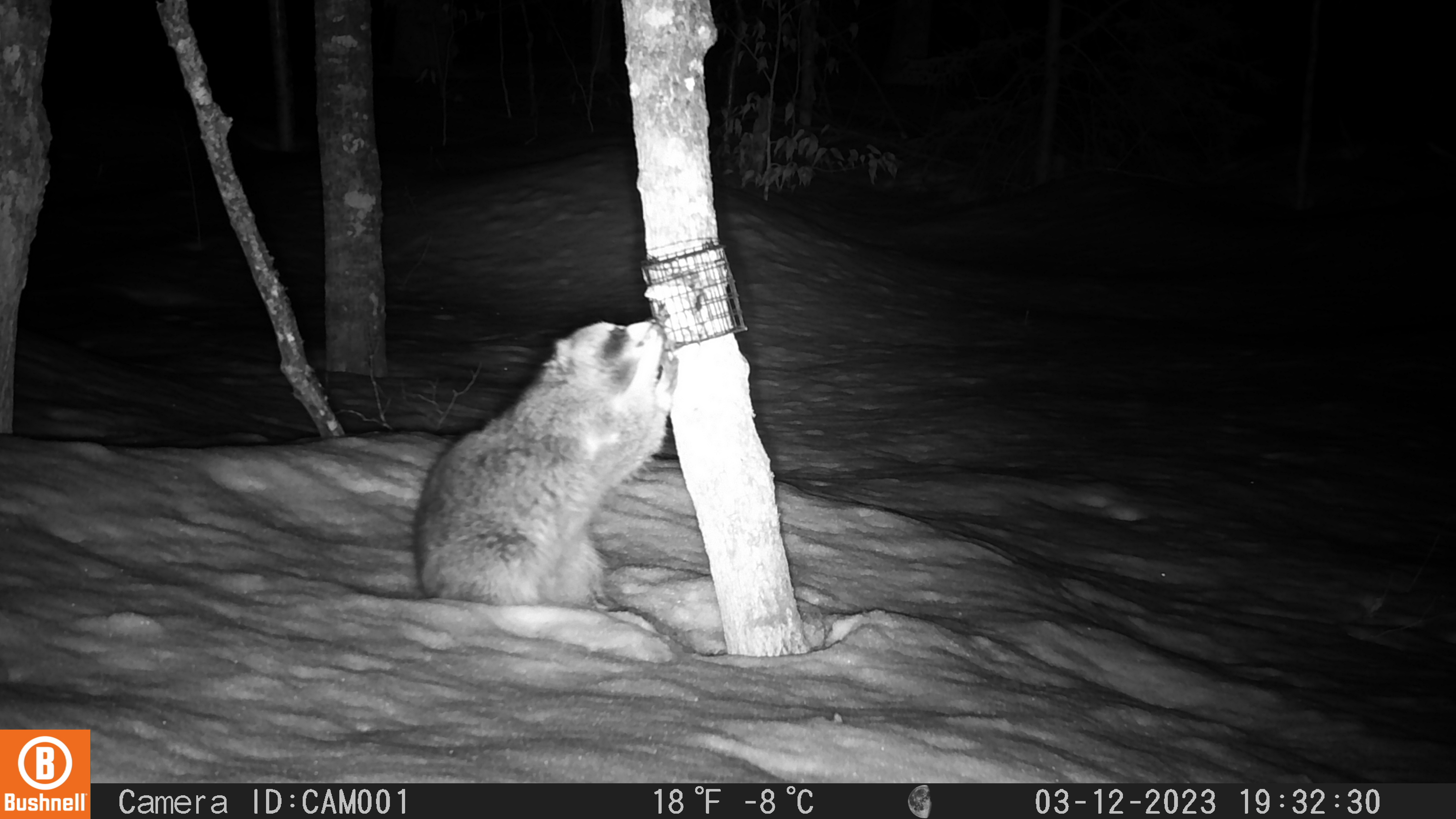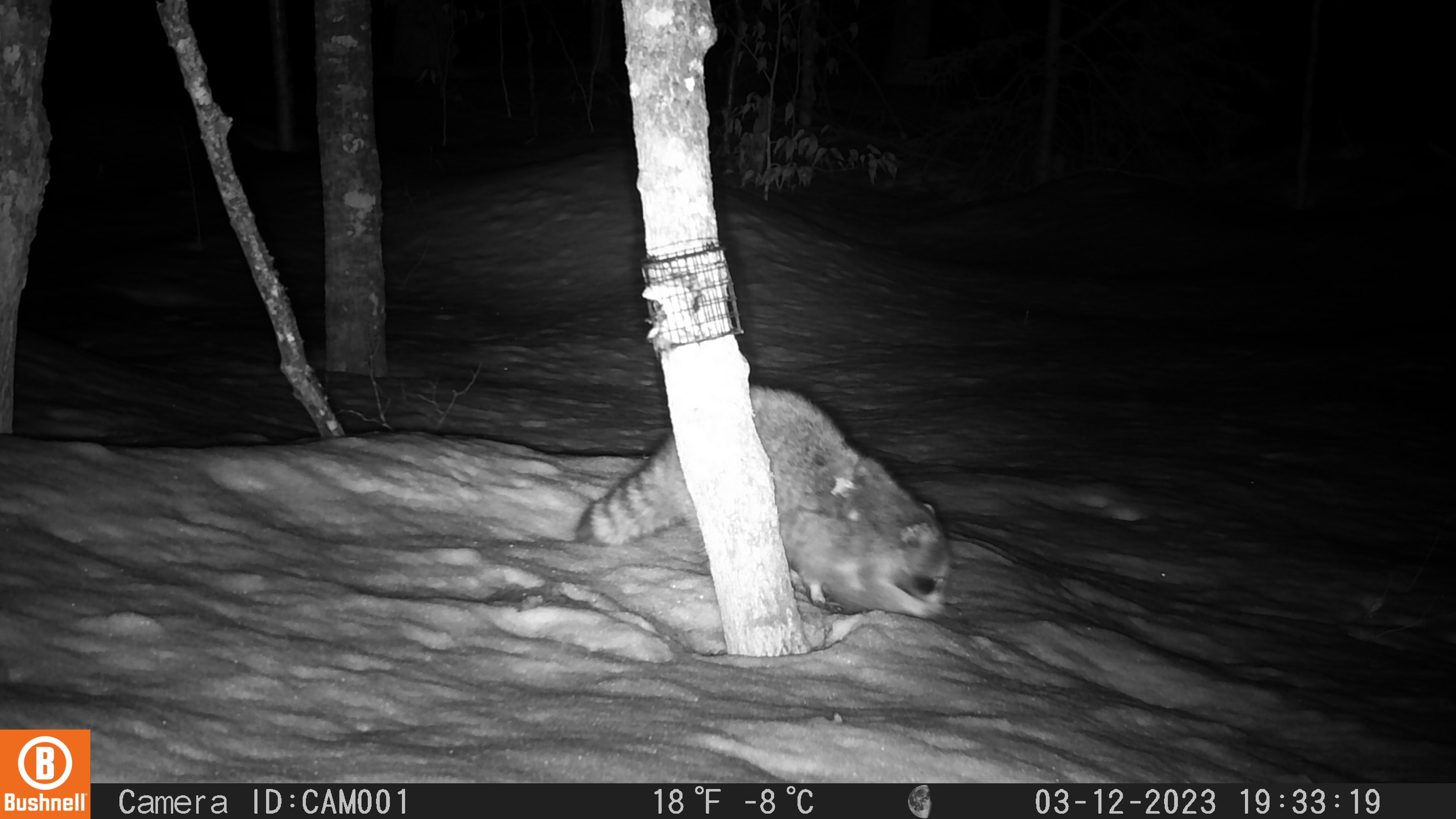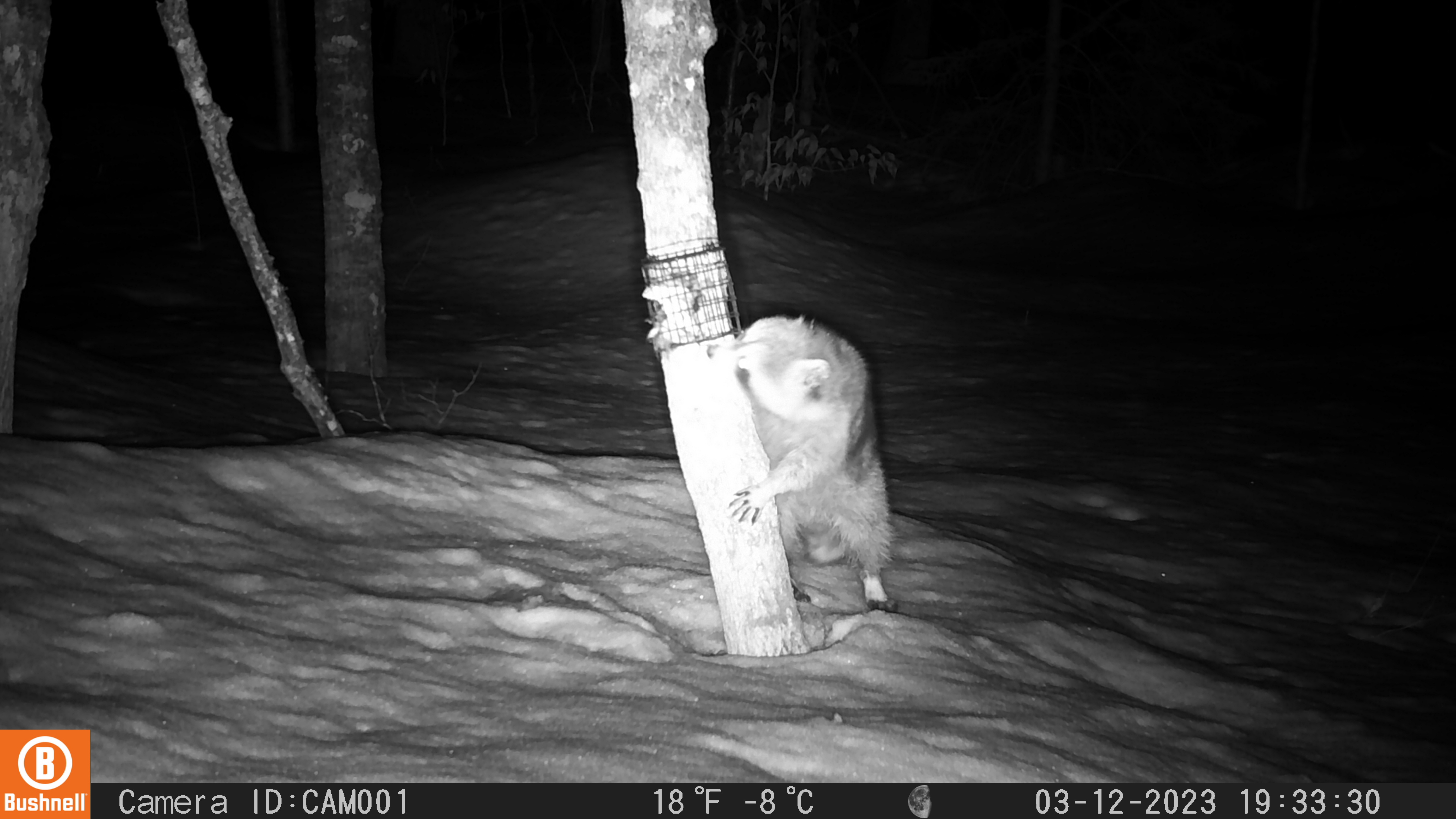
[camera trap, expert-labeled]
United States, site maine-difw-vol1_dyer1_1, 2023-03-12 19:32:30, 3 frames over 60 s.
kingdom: Animalia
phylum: Chordata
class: Mammalia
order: Carnivora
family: Procyonidae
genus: Procyon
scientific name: Procyon lotor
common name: raccoon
Raccoon (Procyon lotor).